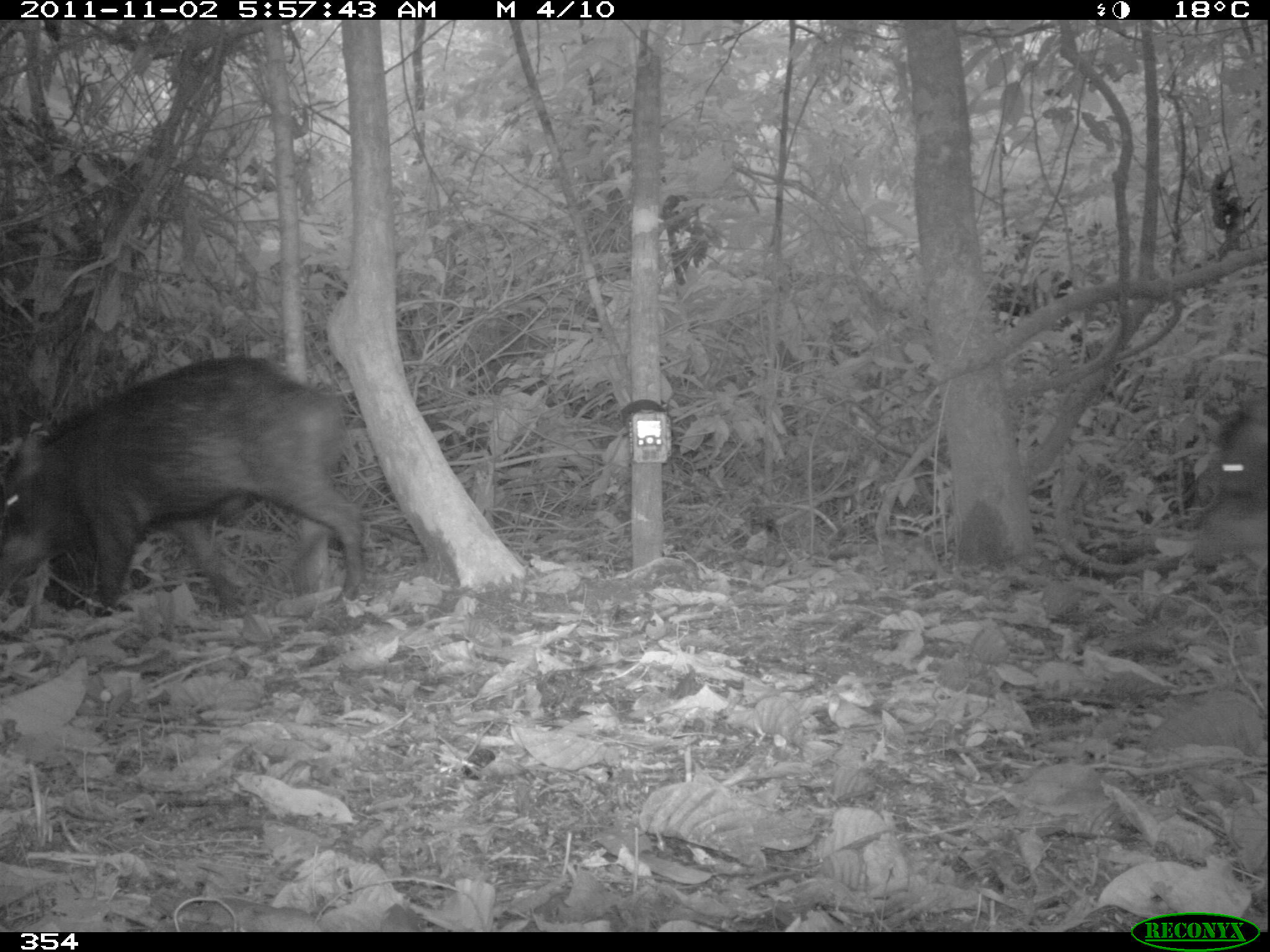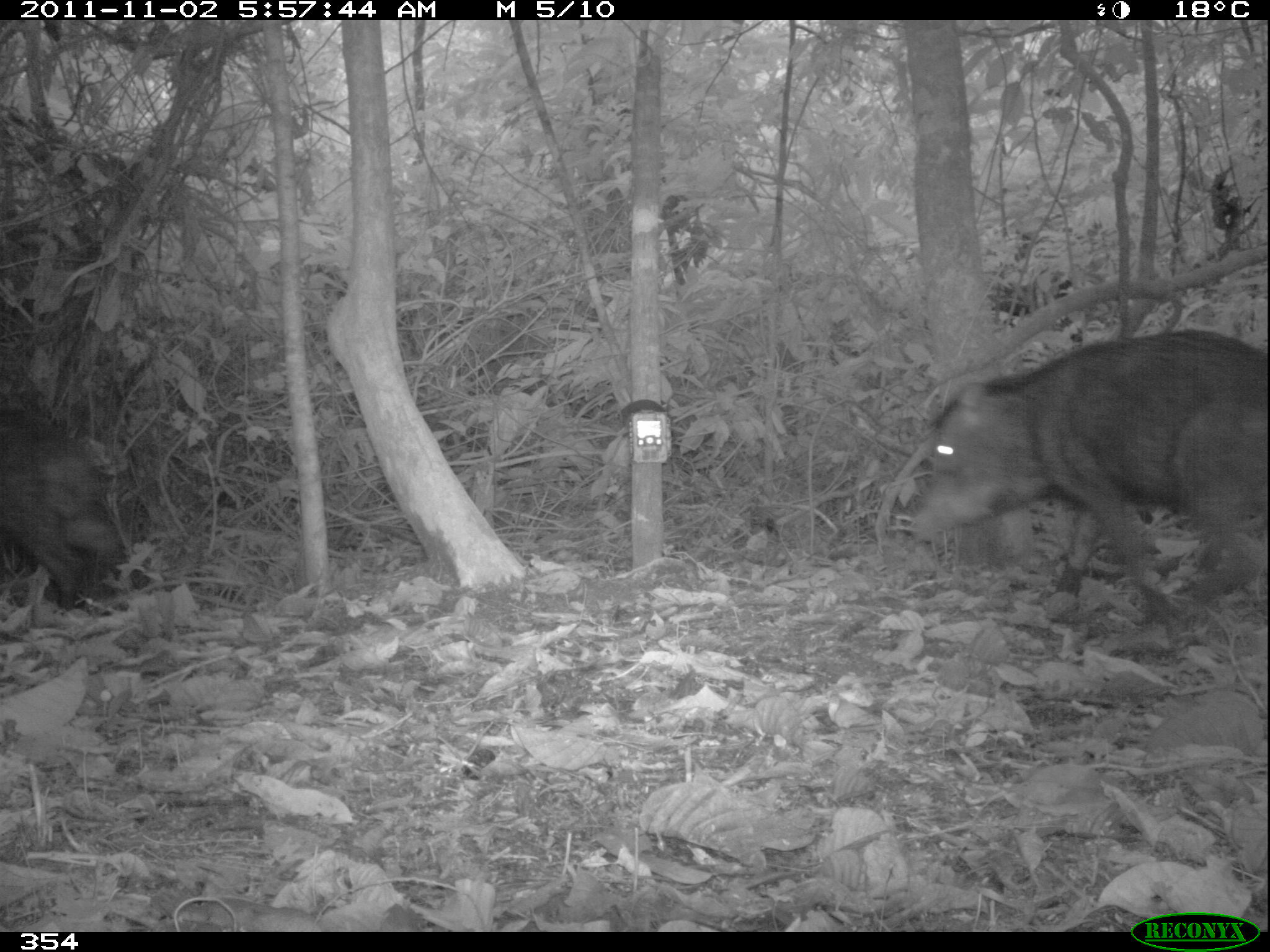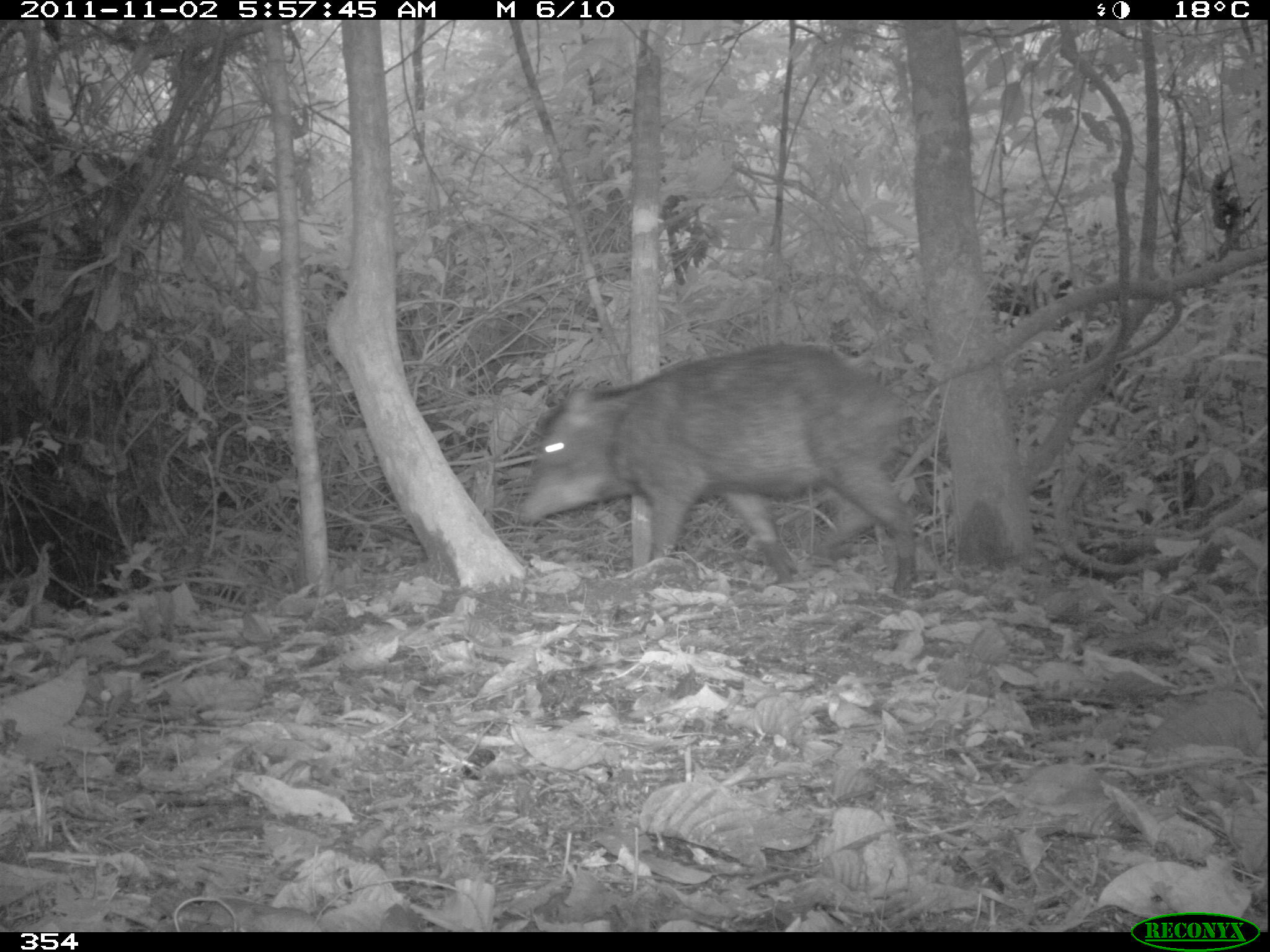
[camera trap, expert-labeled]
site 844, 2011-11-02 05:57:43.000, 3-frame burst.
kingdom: Animalia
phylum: Chordata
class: Mammalia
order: Artiodactyla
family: Tayassuidae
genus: Tayassu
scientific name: Tayassu pecari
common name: white-lipped peccary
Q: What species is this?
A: Tayassu pecari (white-lipped peccary).